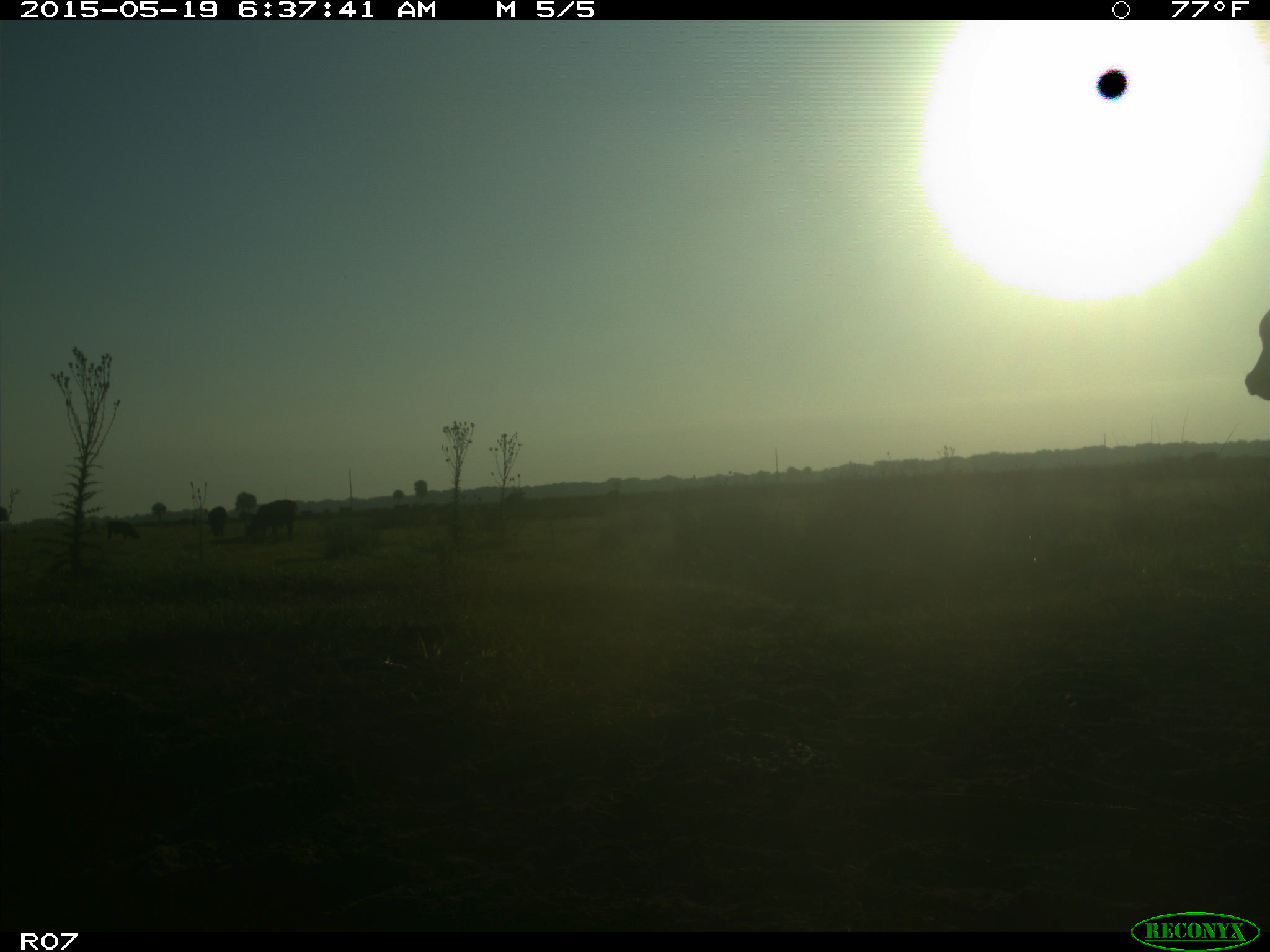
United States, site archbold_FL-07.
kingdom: Animalia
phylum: Chordata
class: Mammalia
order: Artiodactyla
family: Bovidae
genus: Bos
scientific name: Bos taurus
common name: domestic cow